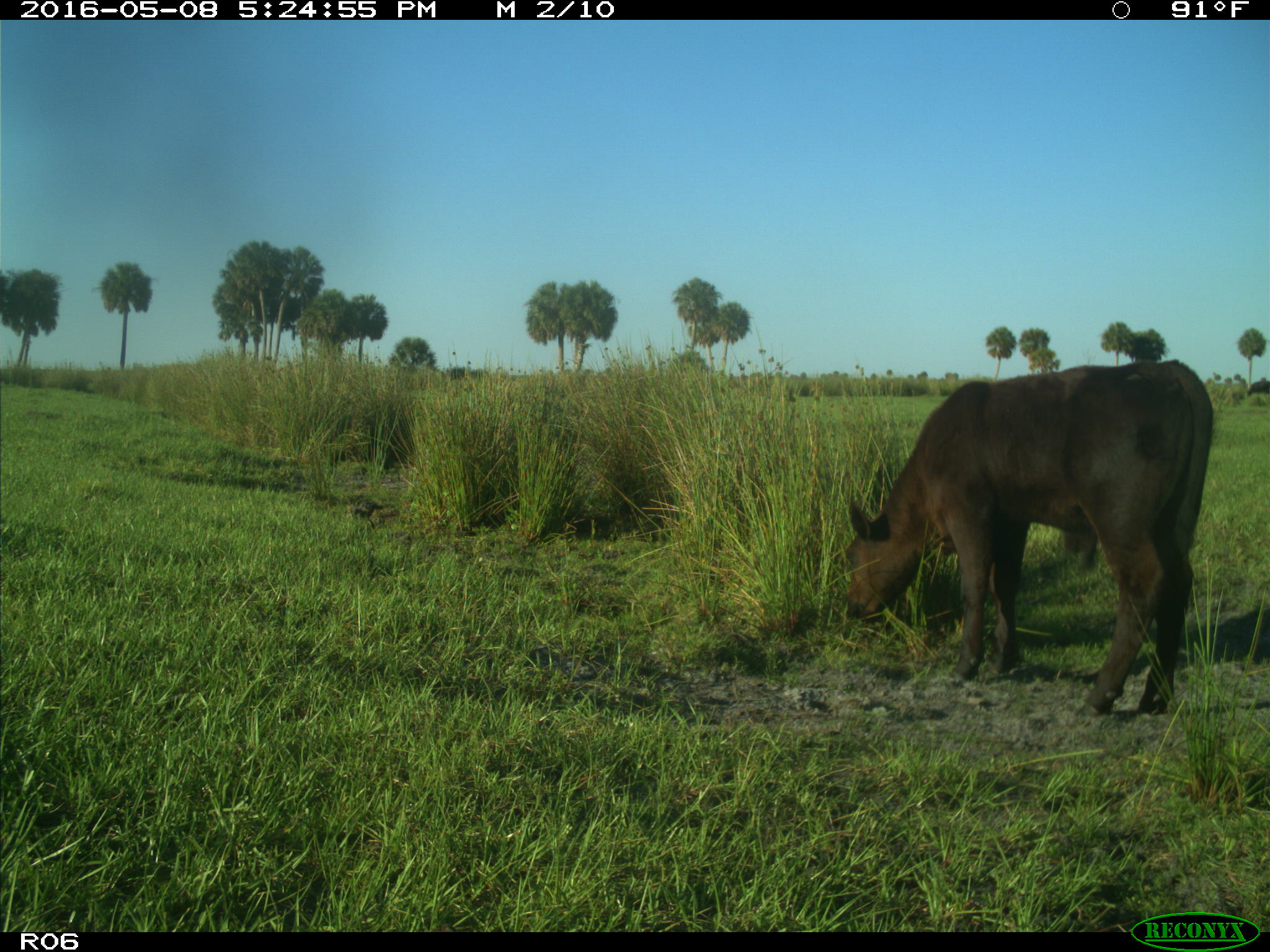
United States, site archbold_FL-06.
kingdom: Animalia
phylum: Chordata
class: Mammalia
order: Artiodactyla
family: Bovidae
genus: Bos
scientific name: Bos taurus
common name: domestic cow